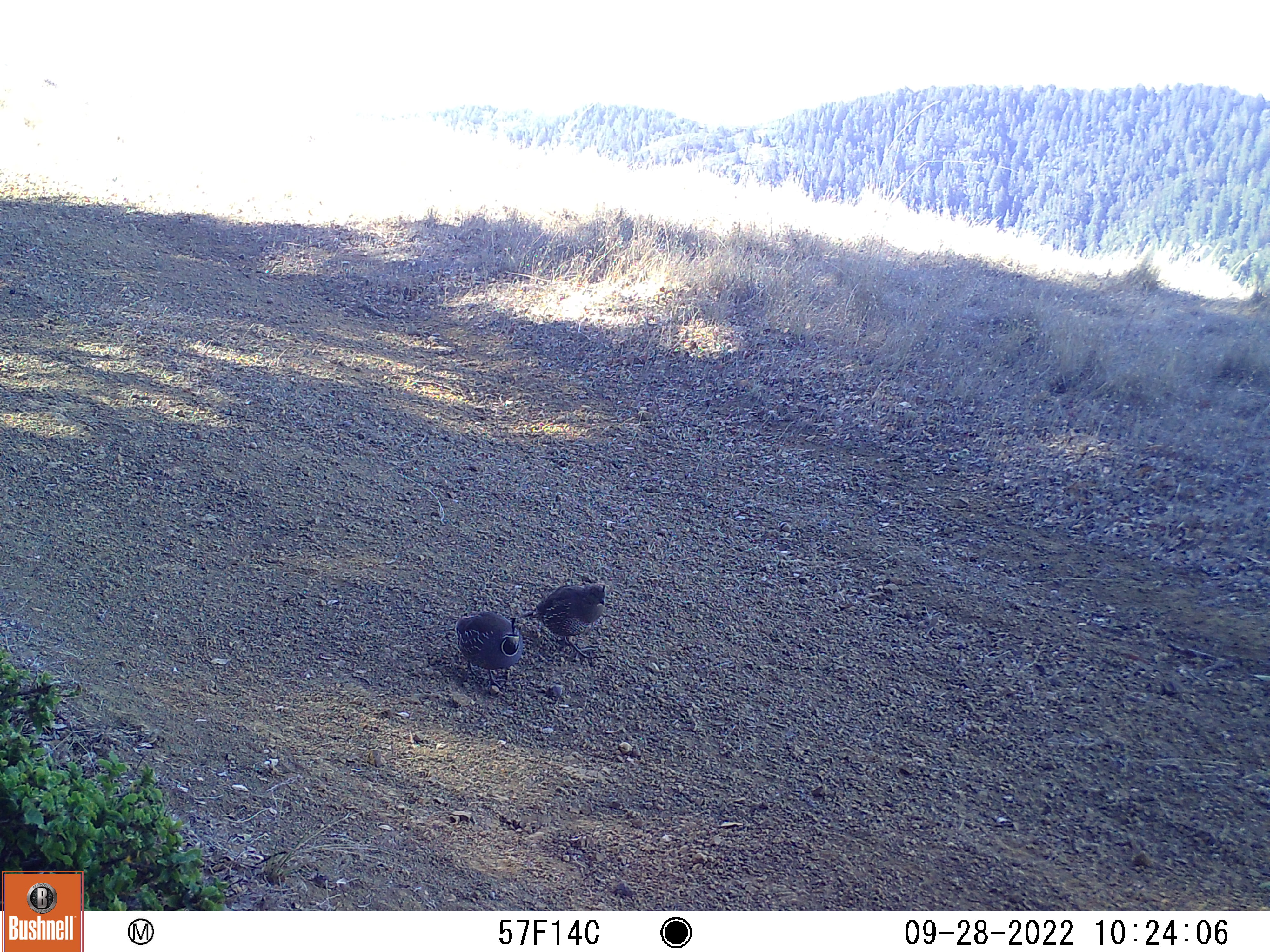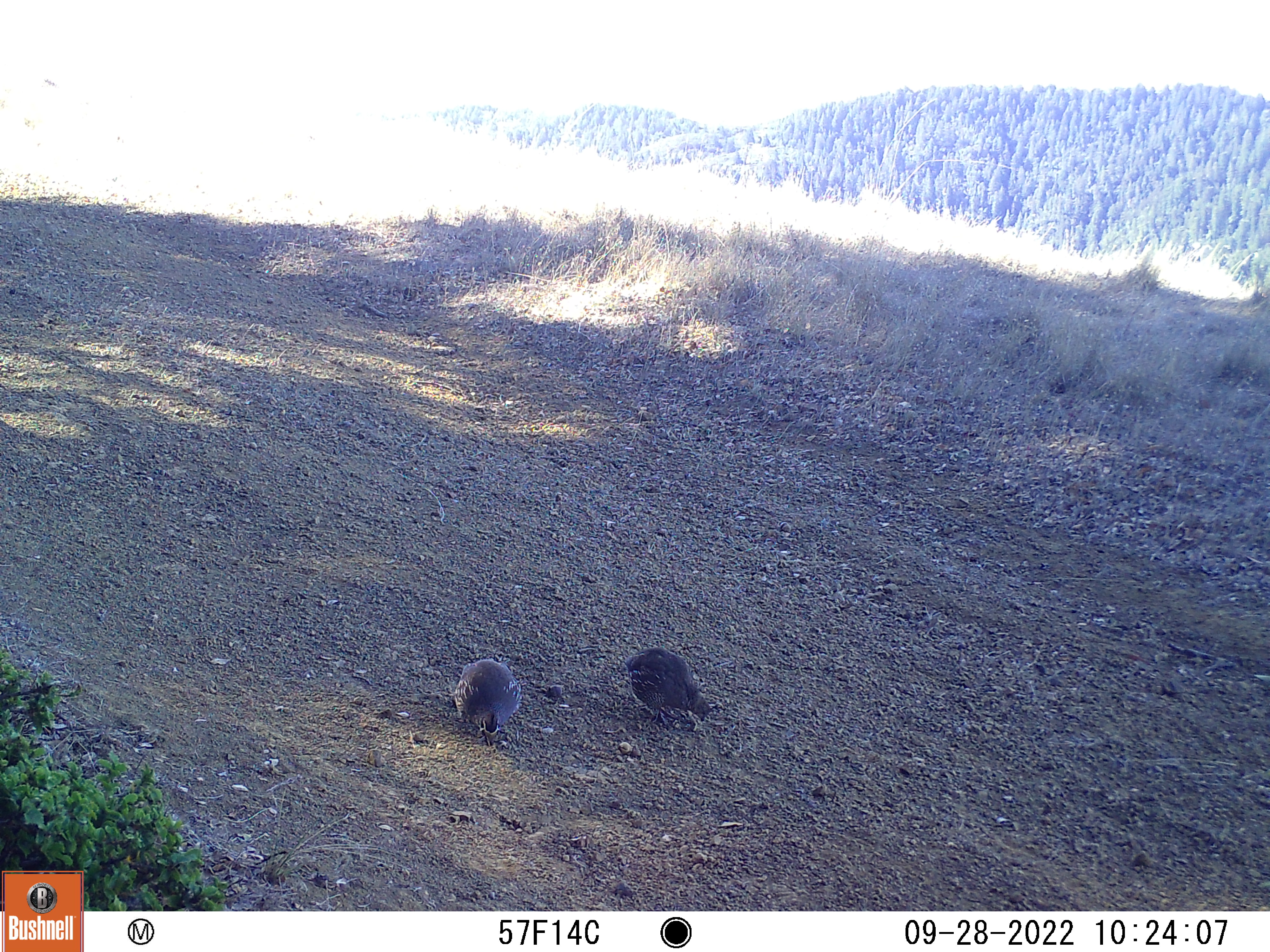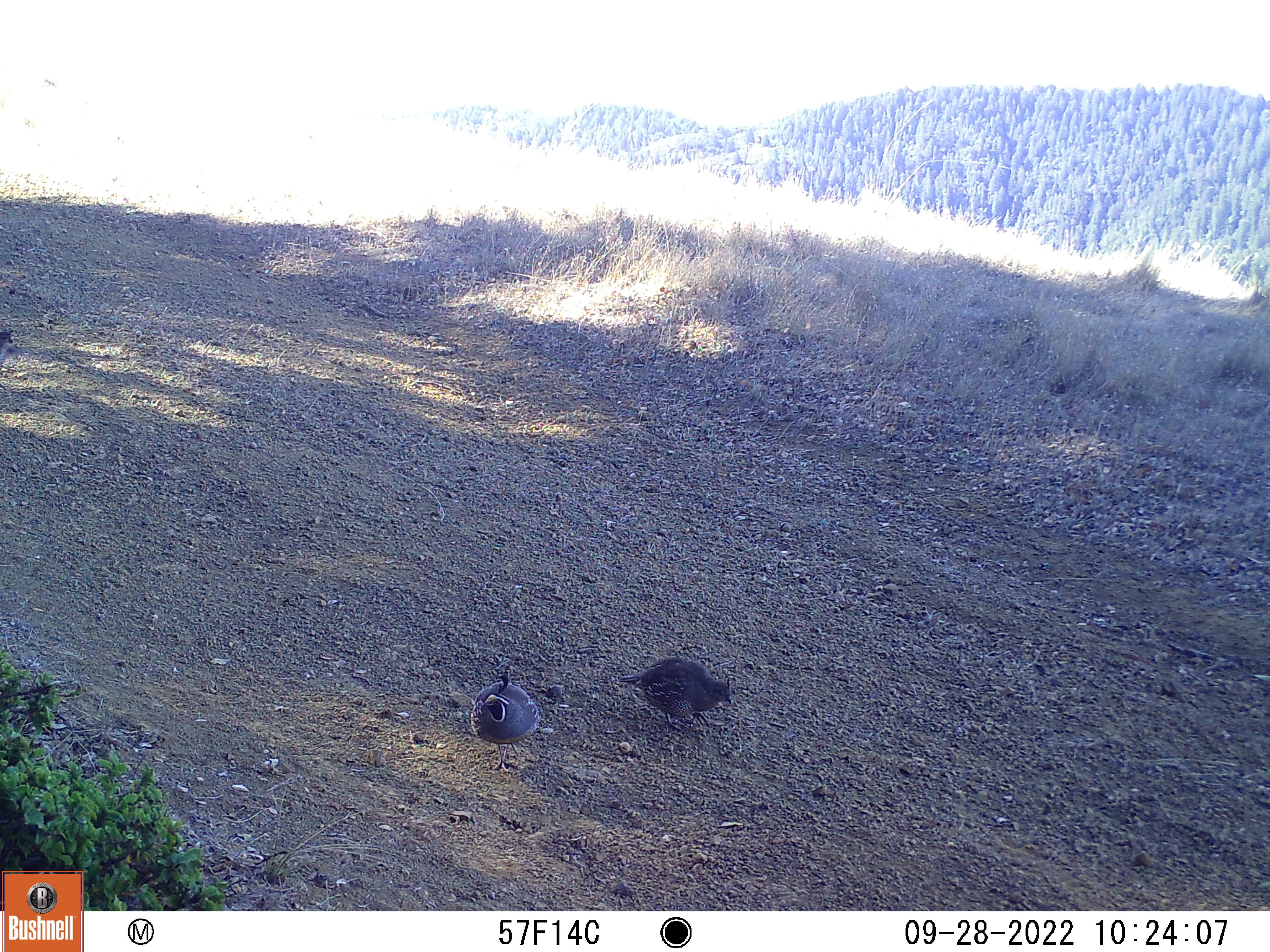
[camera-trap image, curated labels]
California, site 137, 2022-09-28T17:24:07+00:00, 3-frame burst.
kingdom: Animalia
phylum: Chordata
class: Aves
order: Galliformes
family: Odontophoridae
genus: Callipepla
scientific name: Callipepla californica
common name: california quail